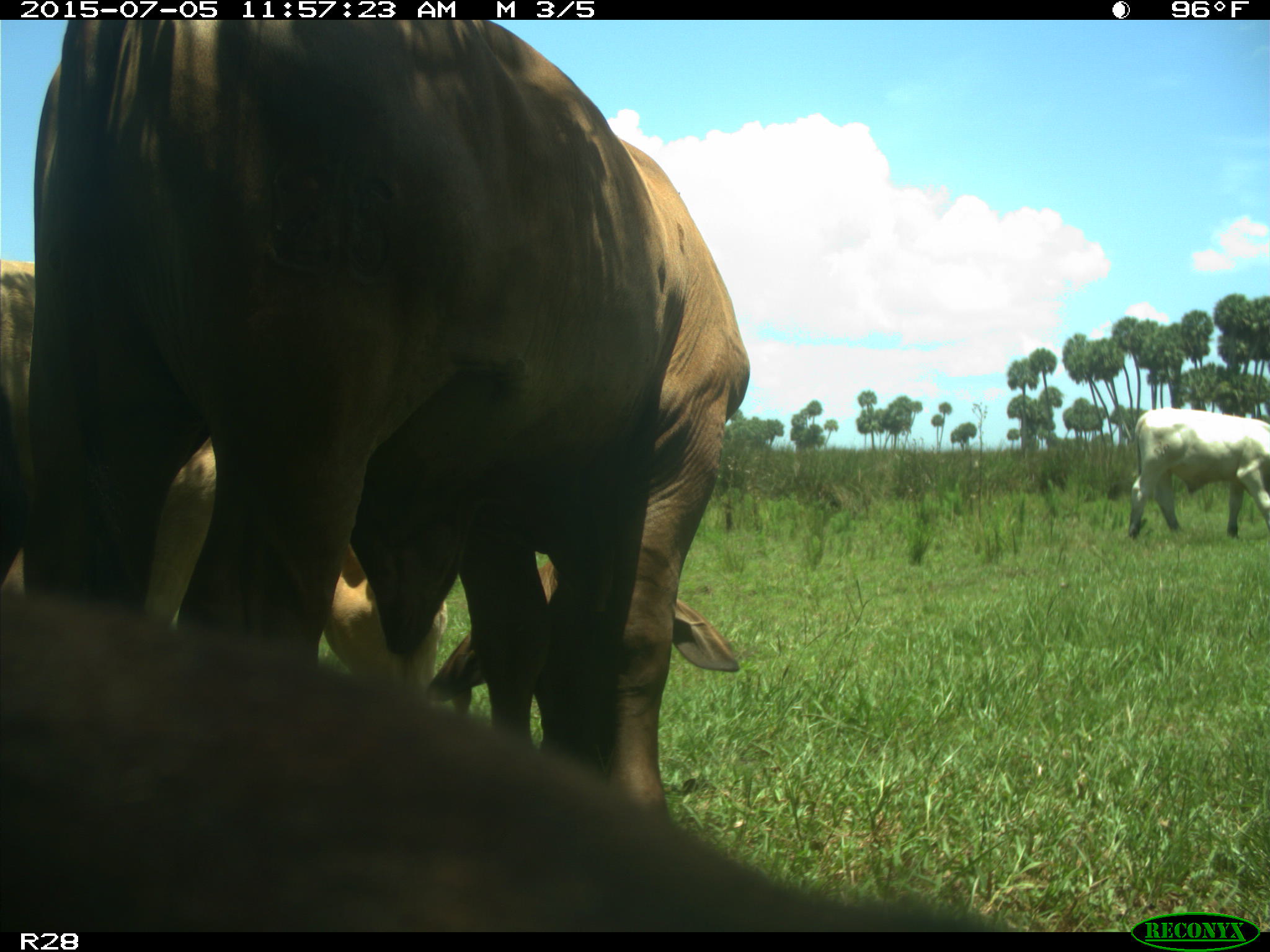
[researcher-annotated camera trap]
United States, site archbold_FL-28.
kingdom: Animalia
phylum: Chordata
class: Mammalia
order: Artiodactyla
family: Bovidae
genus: Bos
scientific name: Bos taurus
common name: domestic cow